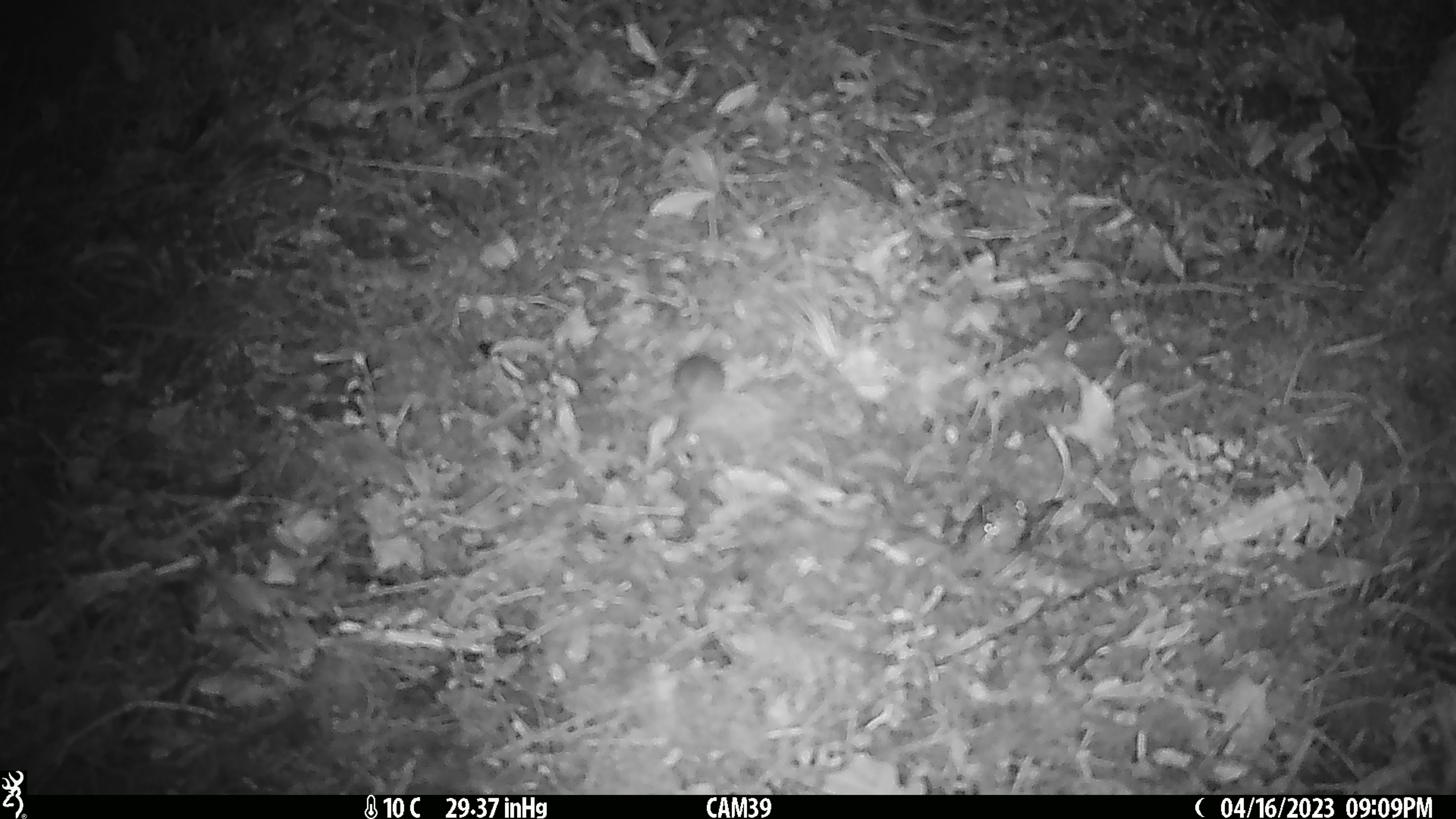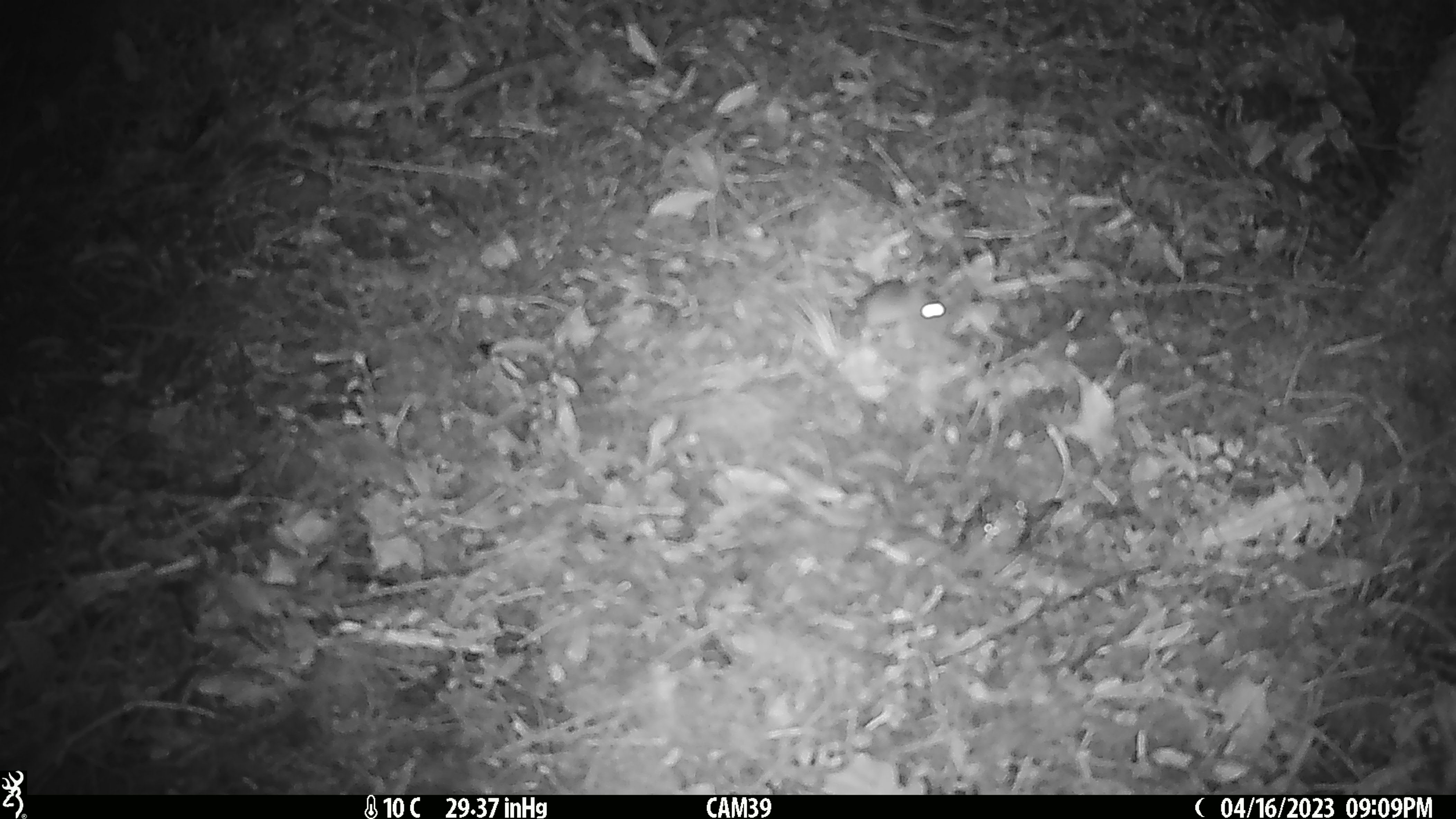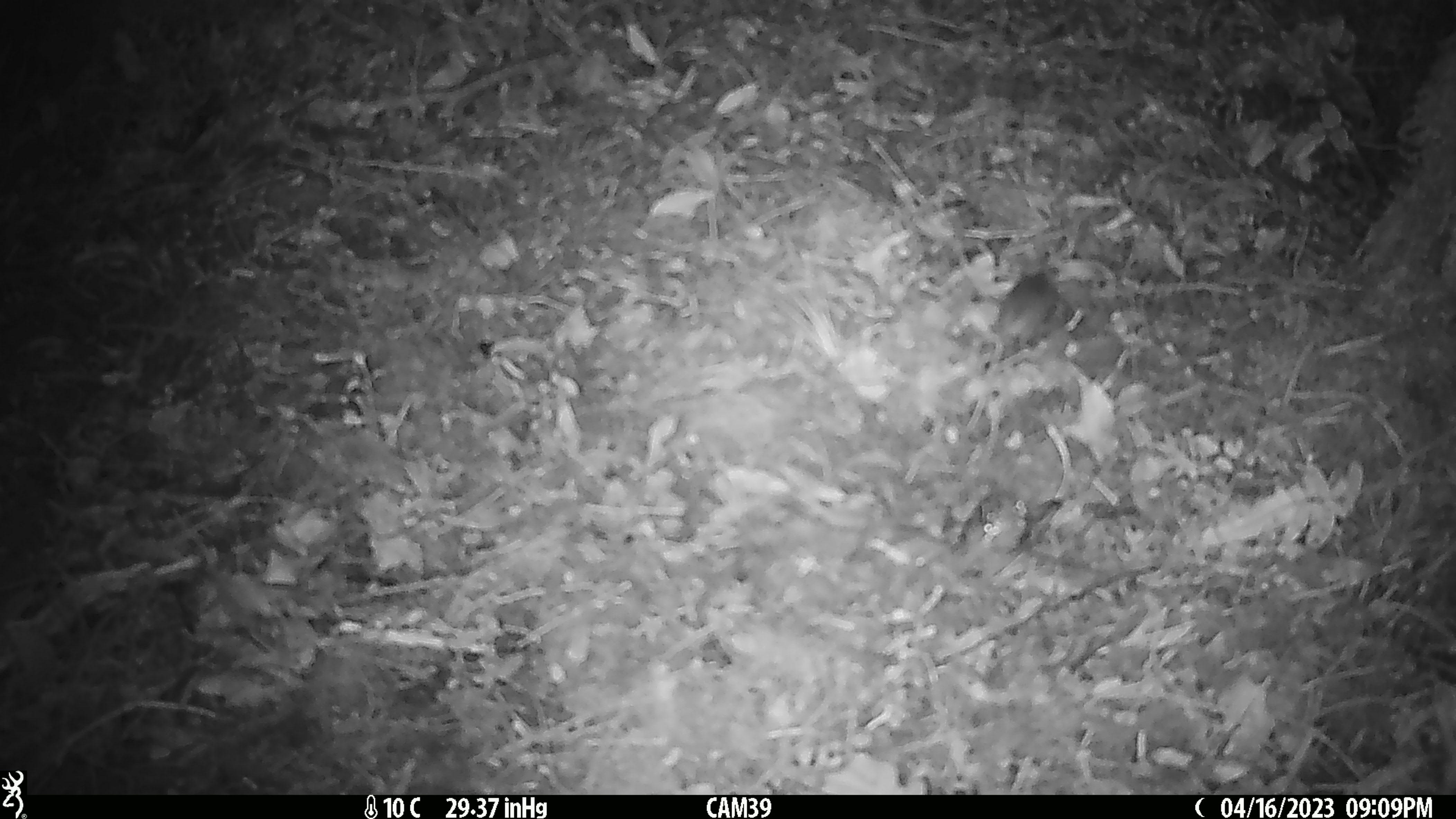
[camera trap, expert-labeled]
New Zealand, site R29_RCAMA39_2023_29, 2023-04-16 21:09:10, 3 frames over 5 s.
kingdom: Animalia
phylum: Chordata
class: Mammalia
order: Rodentia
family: Muridae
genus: Mus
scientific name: Mus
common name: mouse